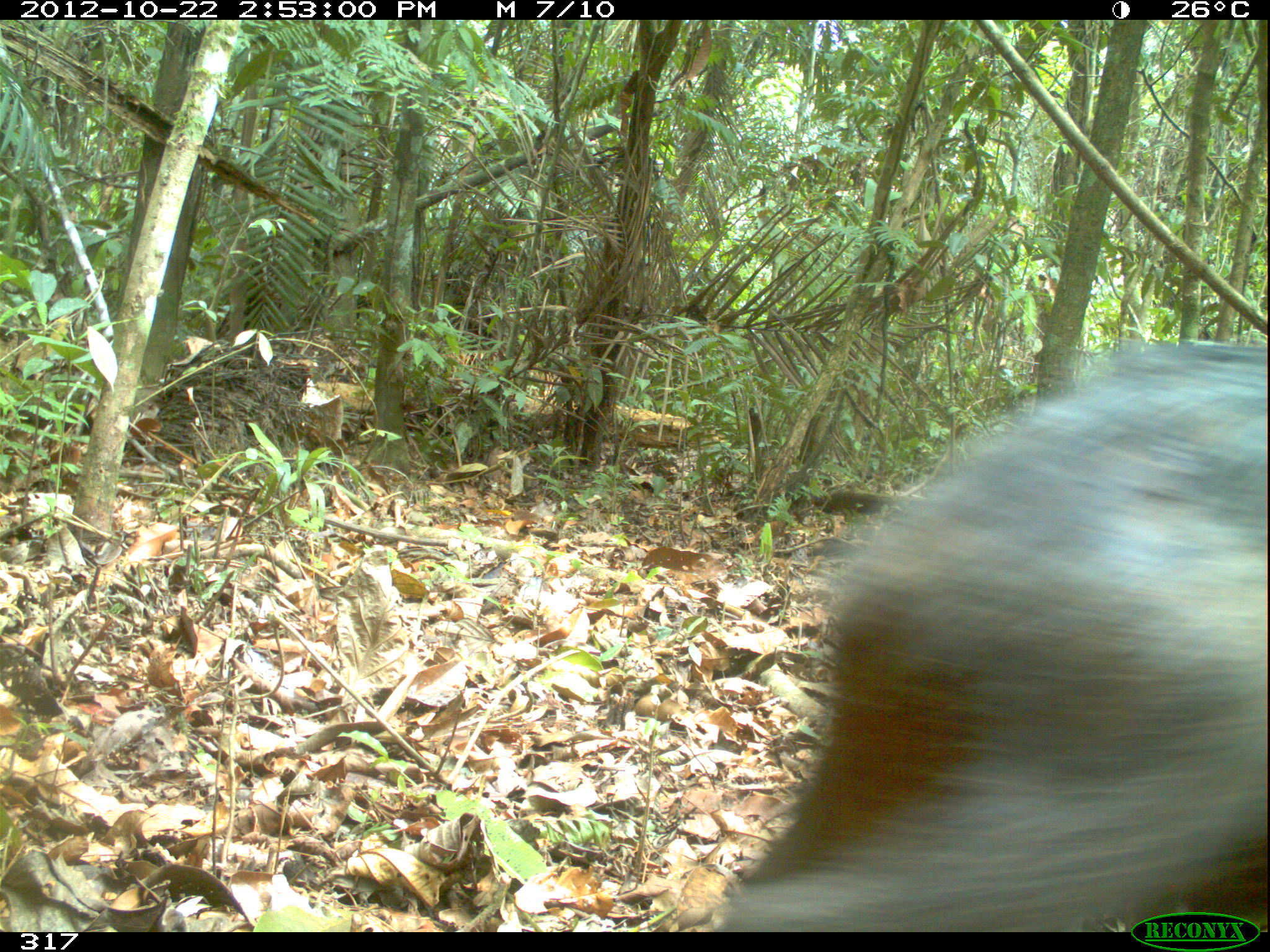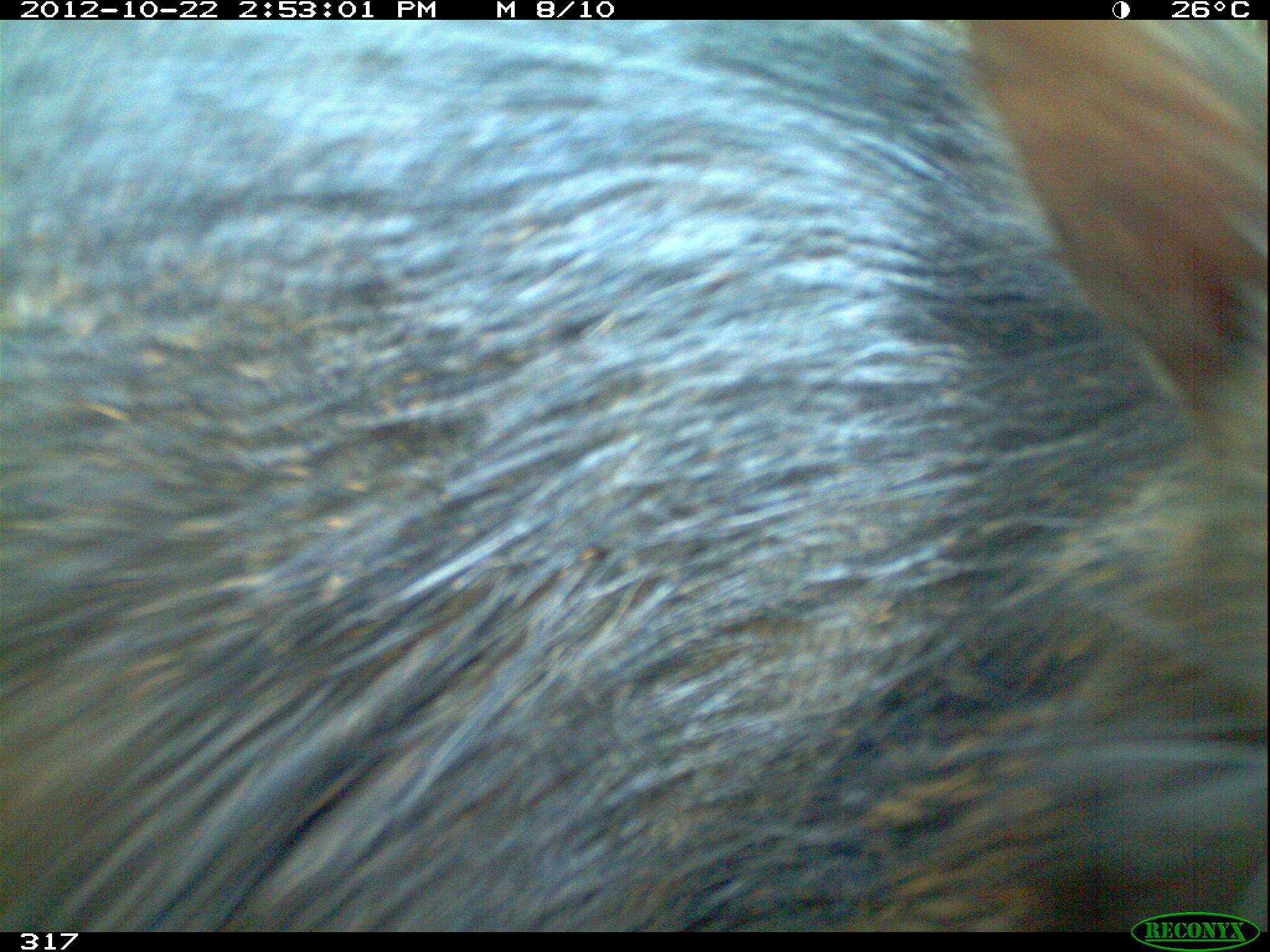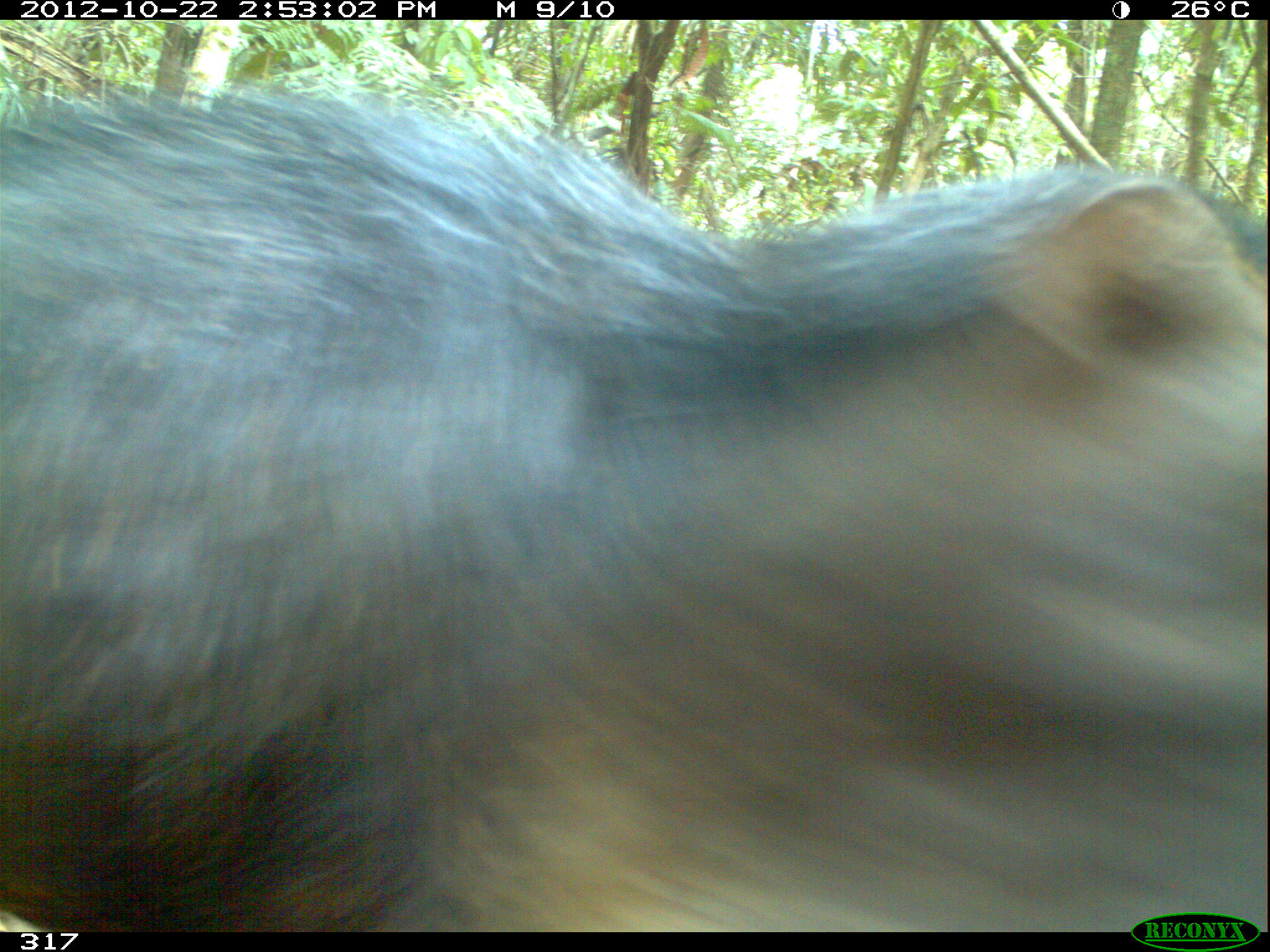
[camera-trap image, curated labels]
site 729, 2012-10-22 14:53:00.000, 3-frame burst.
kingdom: Animalia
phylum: Chordata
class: Mammalia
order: Artiodactyla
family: Tayassuidae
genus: Tayassu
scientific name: Tayassu pecari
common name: white-lipped peccary